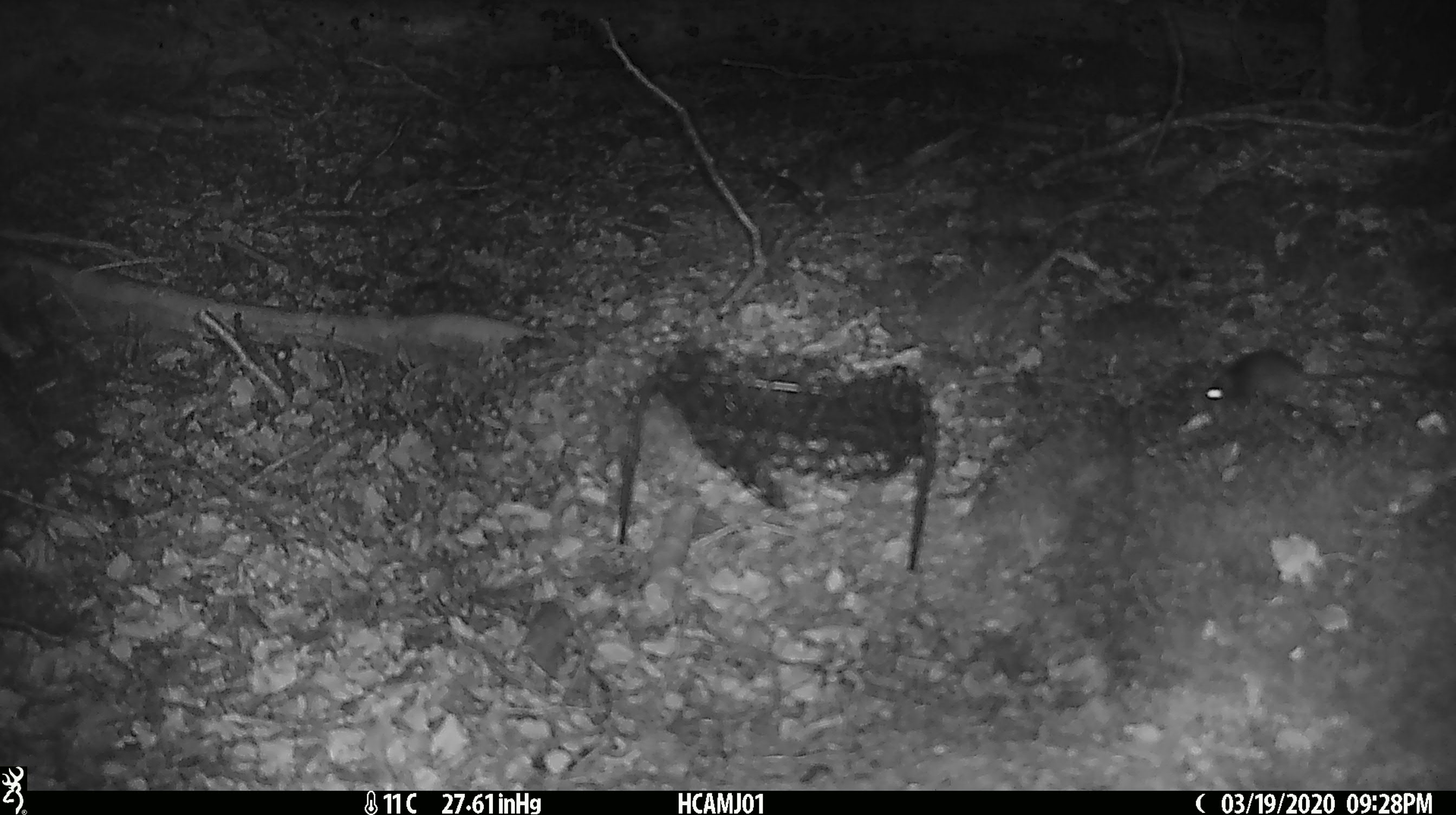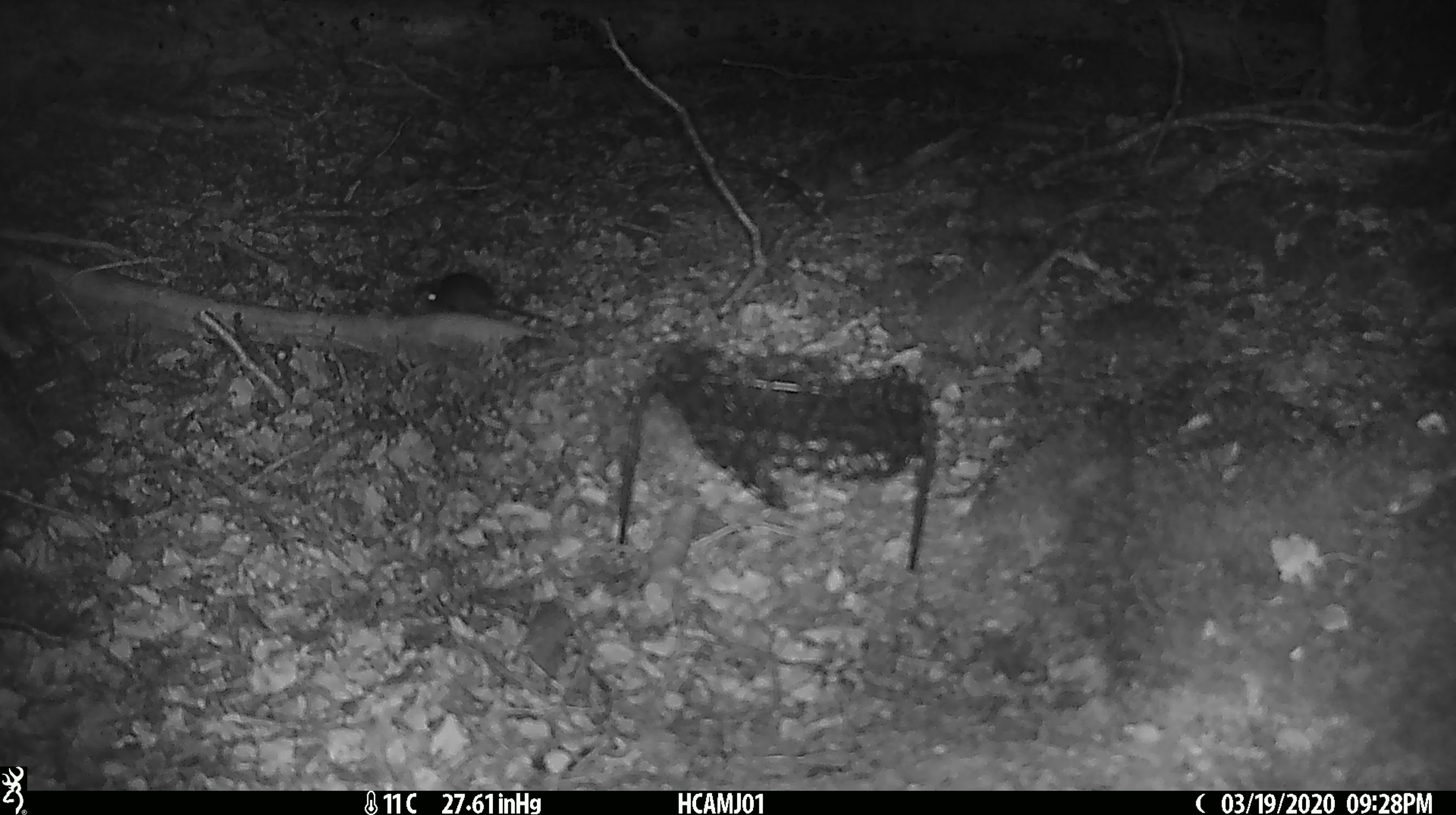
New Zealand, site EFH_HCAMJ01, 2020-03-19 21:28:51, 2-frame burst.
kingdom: Animalia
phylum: Chordata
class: Mammalia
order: Rodentia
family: Muridae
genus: Mus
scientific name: Mus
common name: mouse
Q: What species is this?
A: Mouse (Mus).